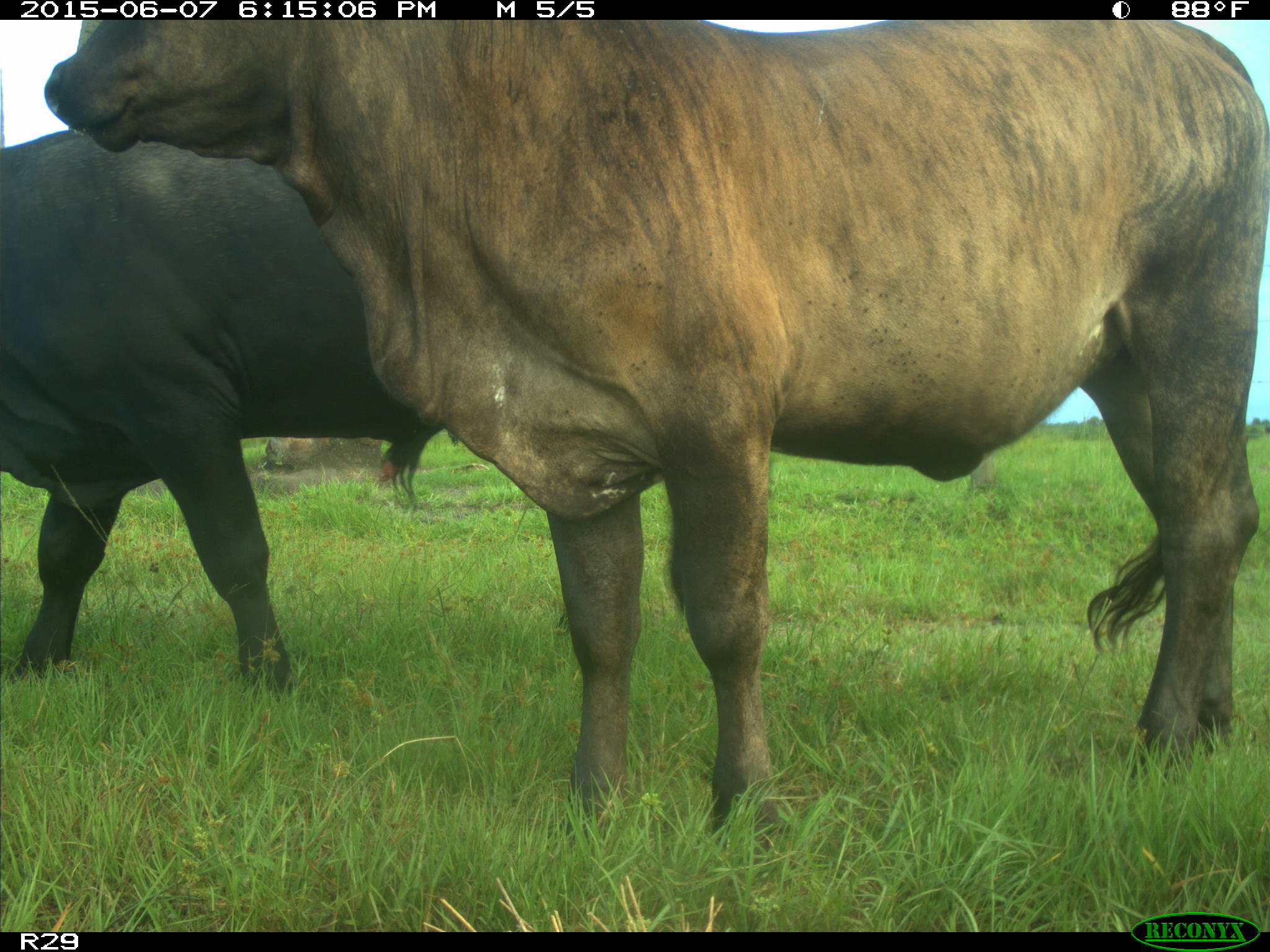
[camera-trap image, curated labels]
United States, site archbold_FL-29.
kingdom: Animalia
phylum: Chordata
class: Mammalia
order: Artiodactyla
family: Bovidae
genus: Bos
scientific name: Bos taurus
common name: domestic cow